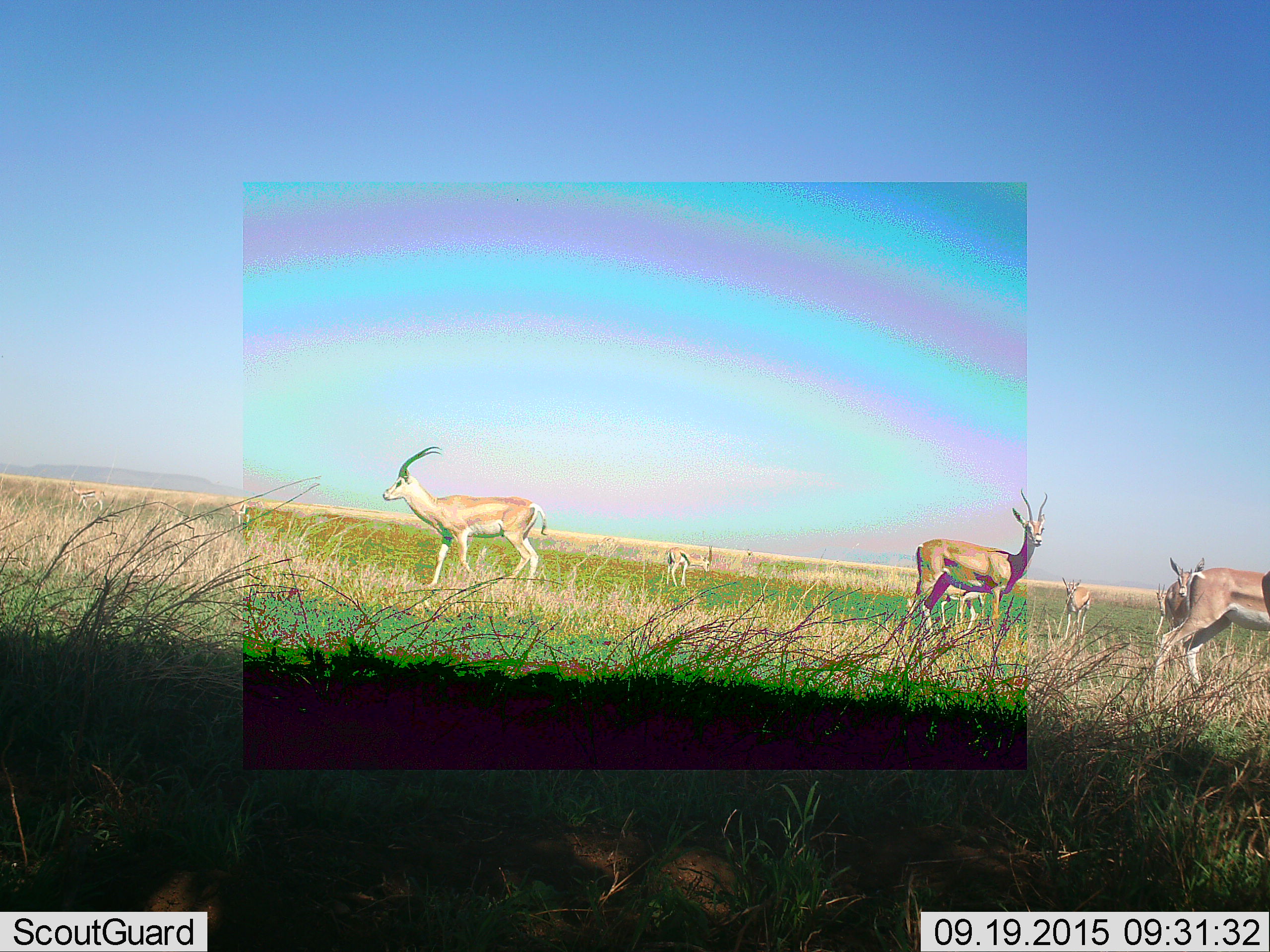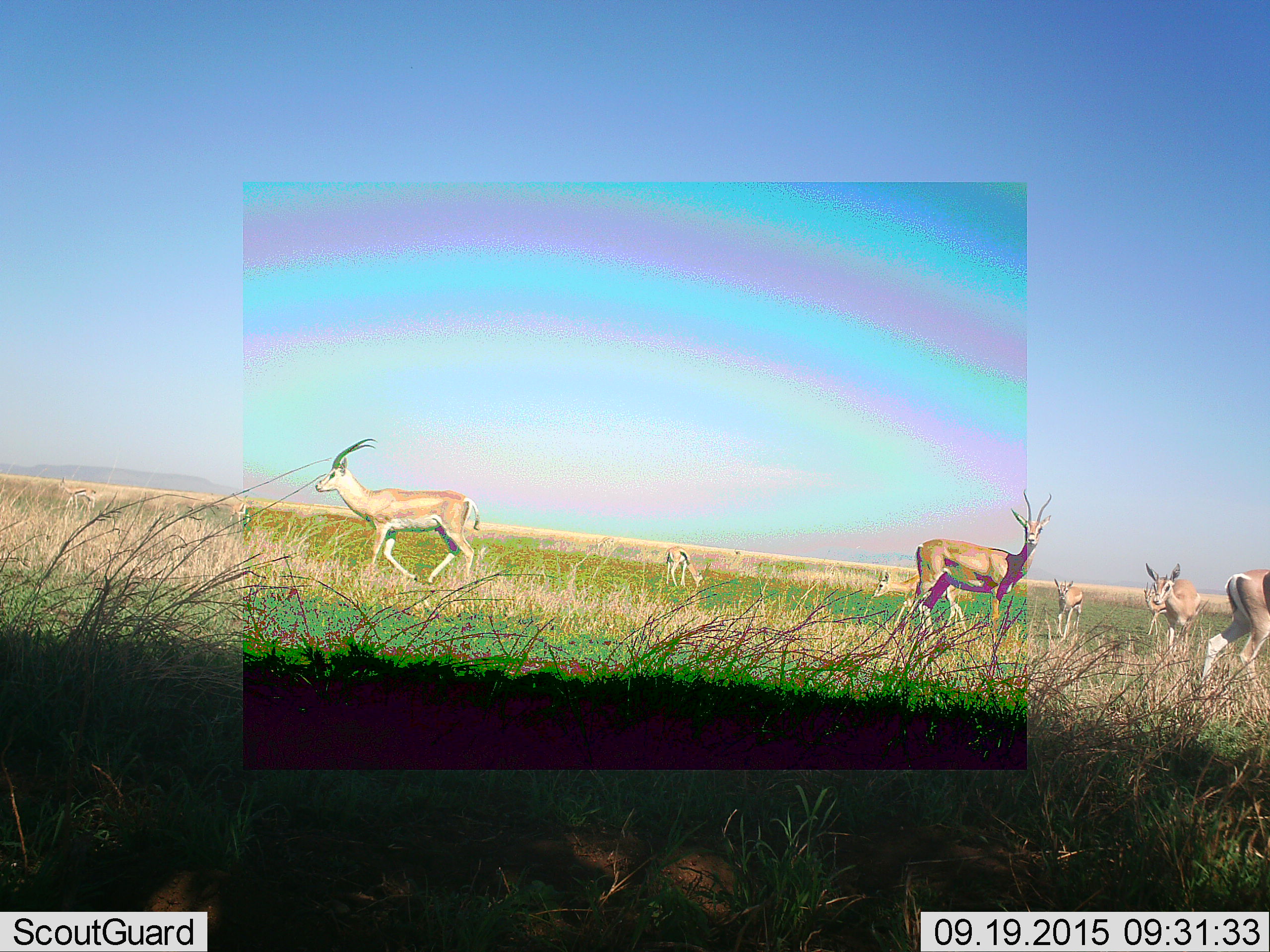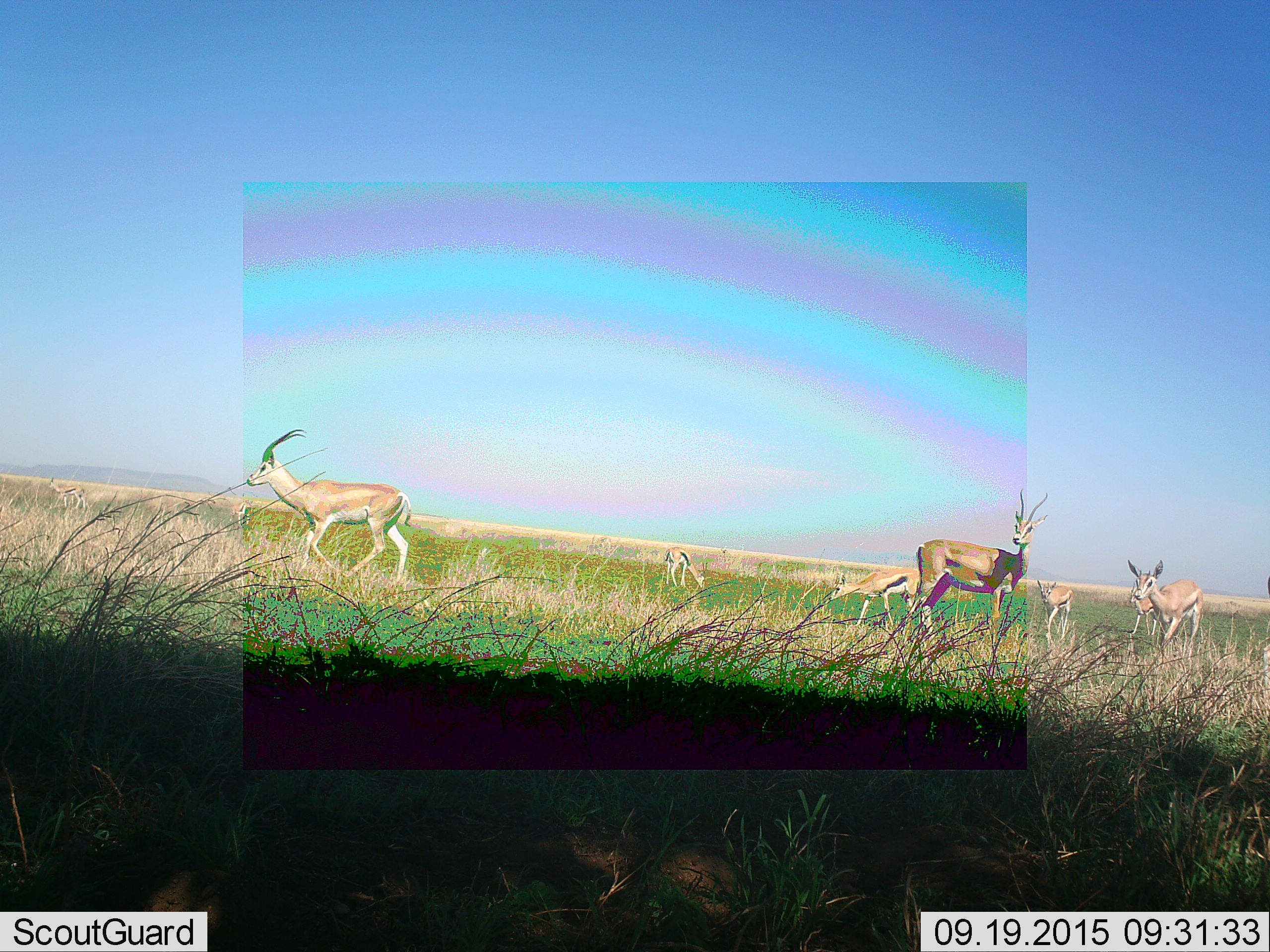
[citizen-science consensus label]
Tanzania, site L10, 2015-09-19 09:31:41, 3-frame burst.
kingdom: Animalia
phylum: Chordata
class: Mammalia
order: Artiodactyla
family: Bovidae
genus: Nanger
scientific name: Nanger granti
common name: grant's gazelle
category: gazellegrants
Gazellegrants (grant's gazelle) (Nanger granti), count 7. Behavior (volunteer vote fractions): standing 83%, resting 0%, moving 83%, interacting 0%. Young present (vote fraction): 33%. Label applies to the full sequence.